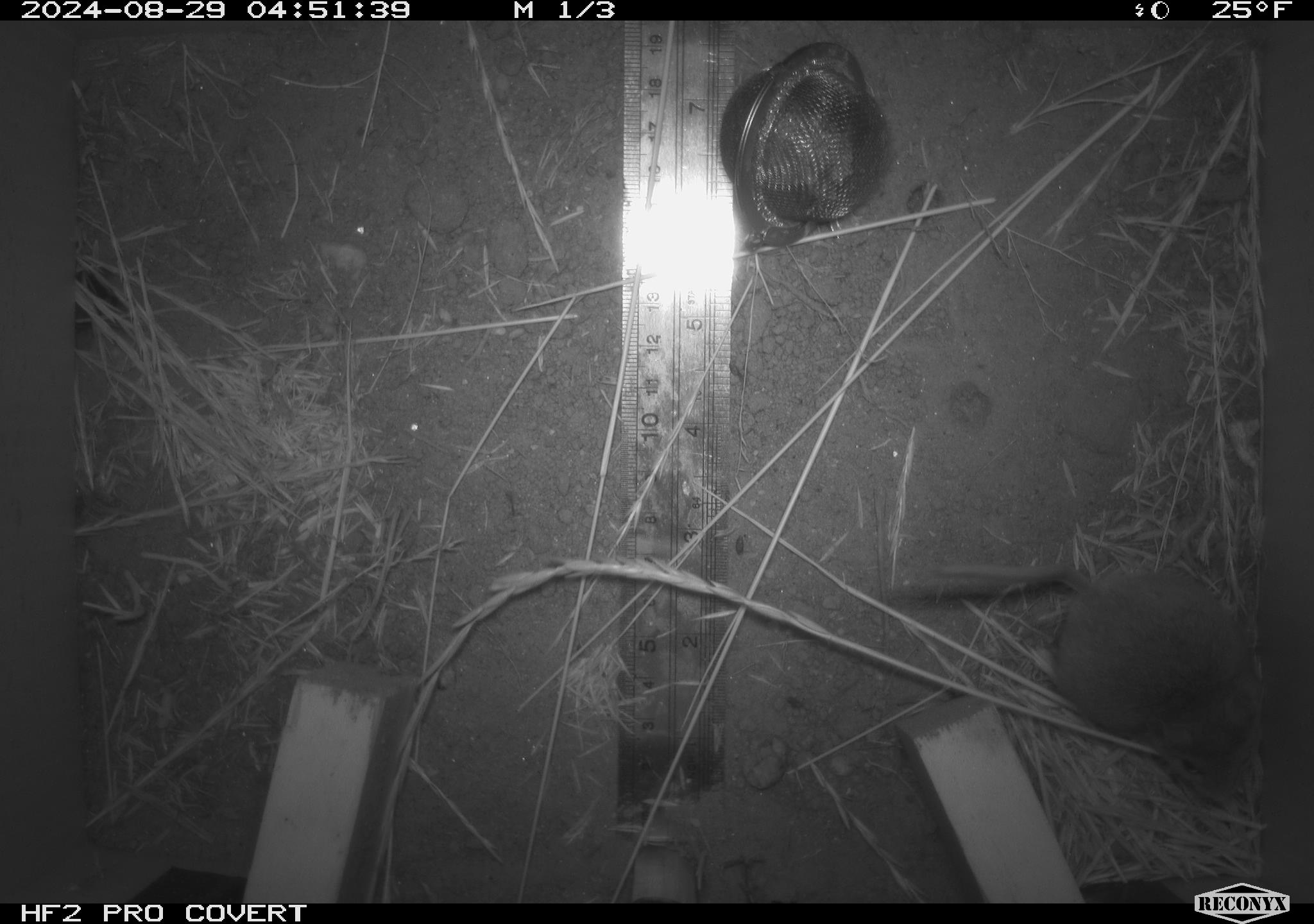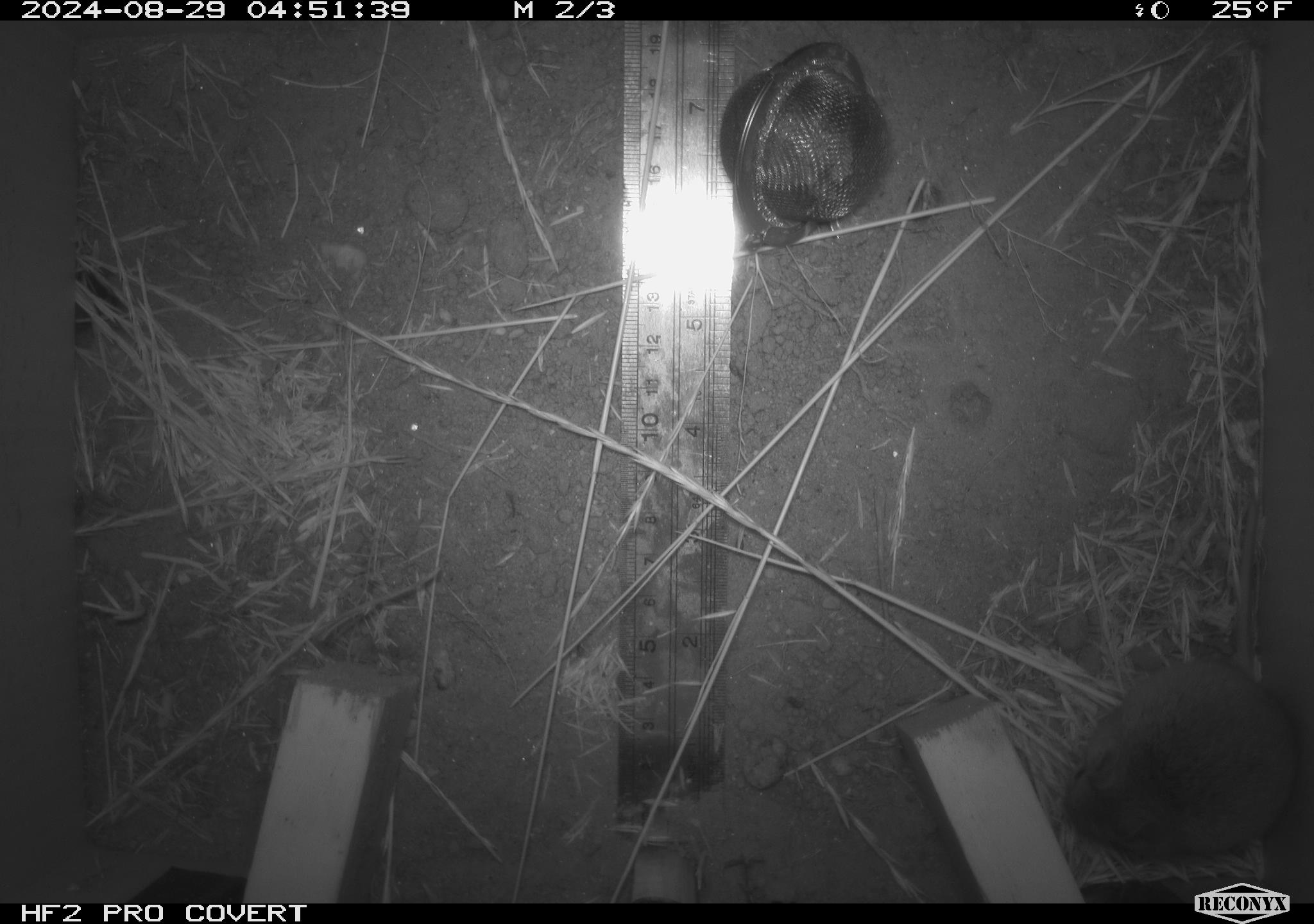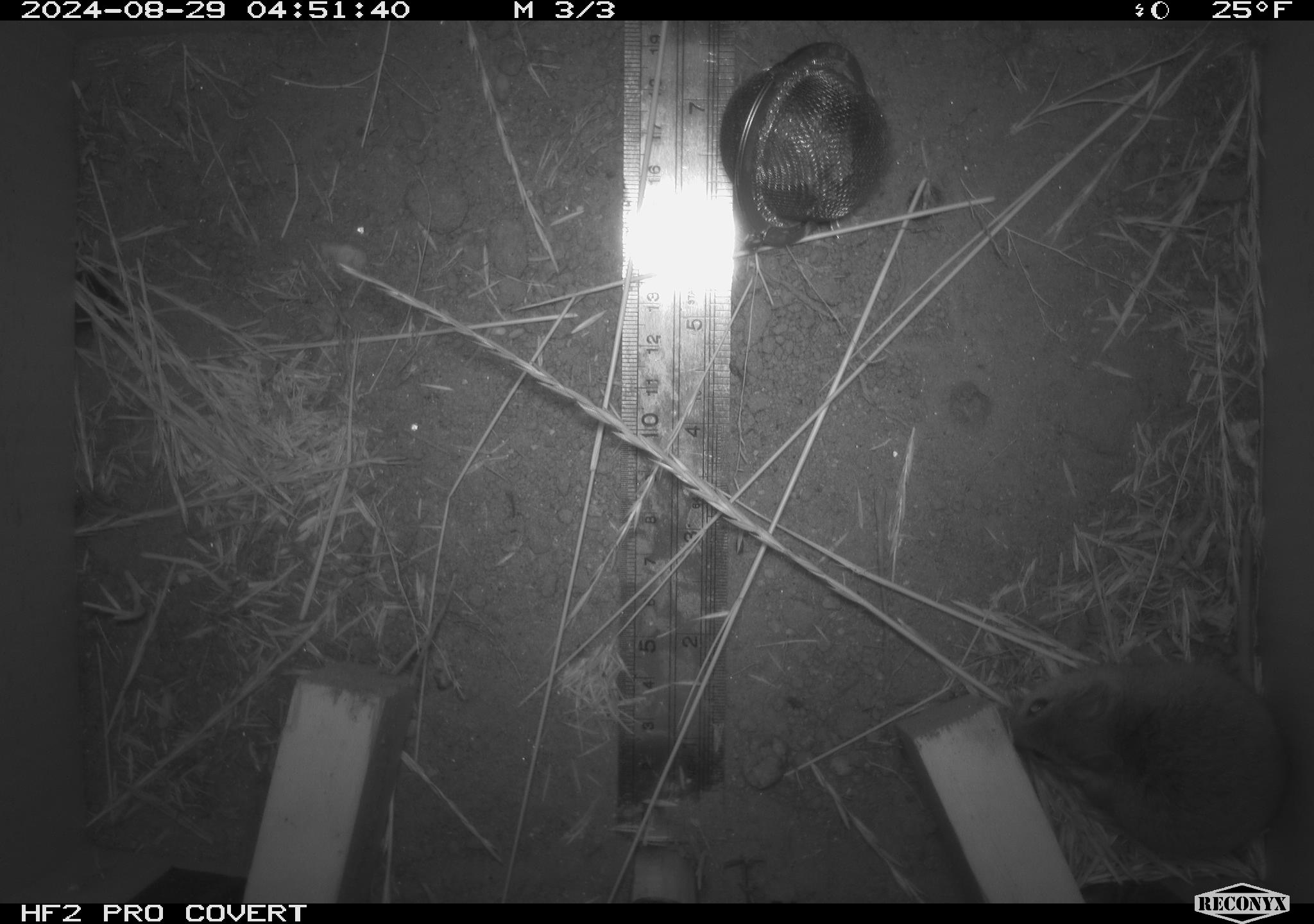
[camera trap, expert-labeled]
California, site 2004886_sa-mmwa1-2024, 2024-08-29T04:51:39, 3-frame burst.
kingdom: Animalia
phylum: Chordata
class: Mammalia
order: Rodentia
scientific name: Rodentia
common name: mouse species